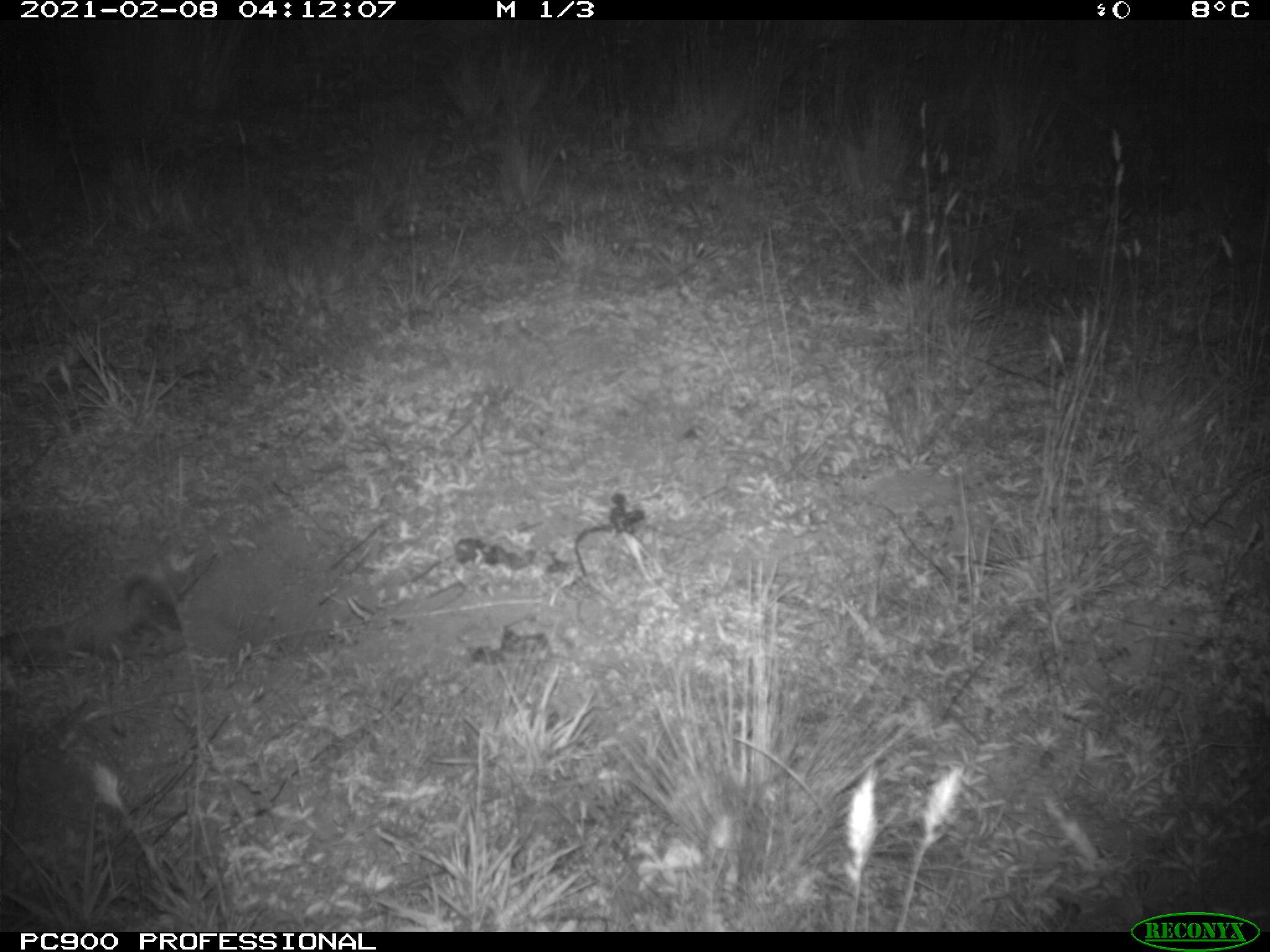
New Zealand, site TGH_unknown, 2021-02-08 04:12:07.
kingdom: Animalia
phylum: Chordata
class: Mammalia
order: Eulipotyphla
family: Erinaceidae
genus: Erinaceus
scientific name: Erinaceus europaeus europaeus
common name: european hedgehog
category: hedgehog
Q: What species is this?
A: Hedgehog (european hedgehog) (Erinaceus europaeus europaeus).